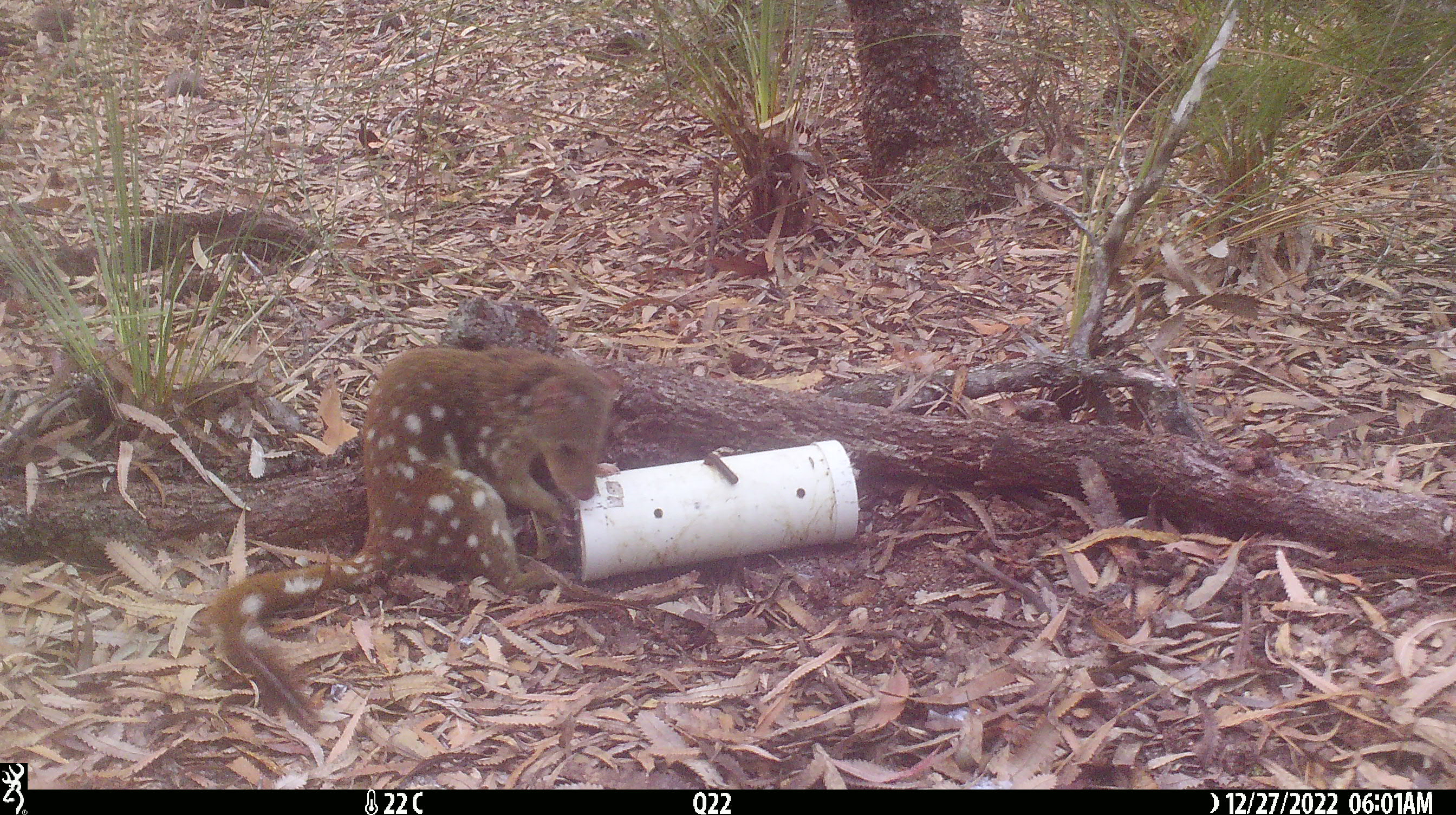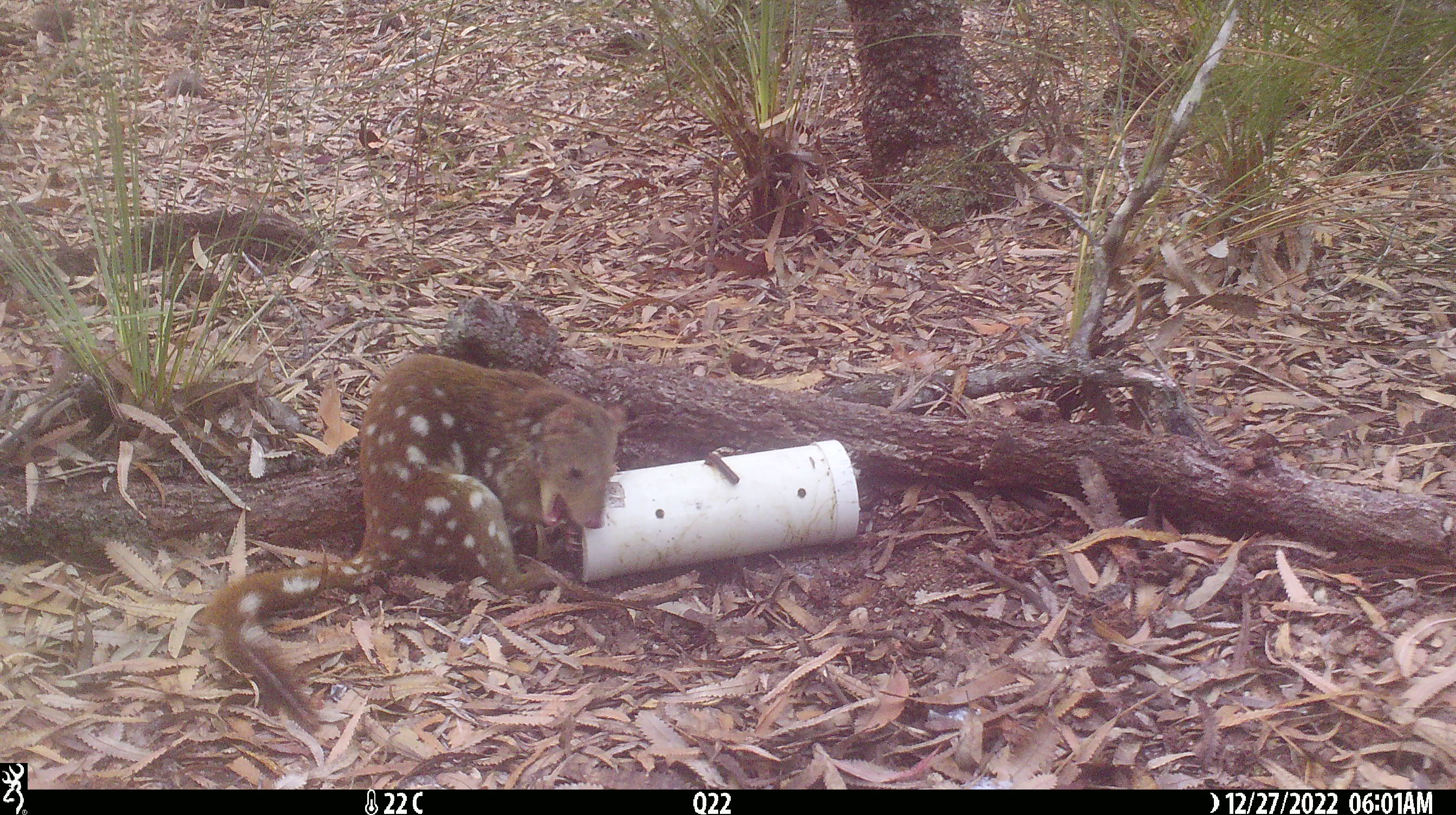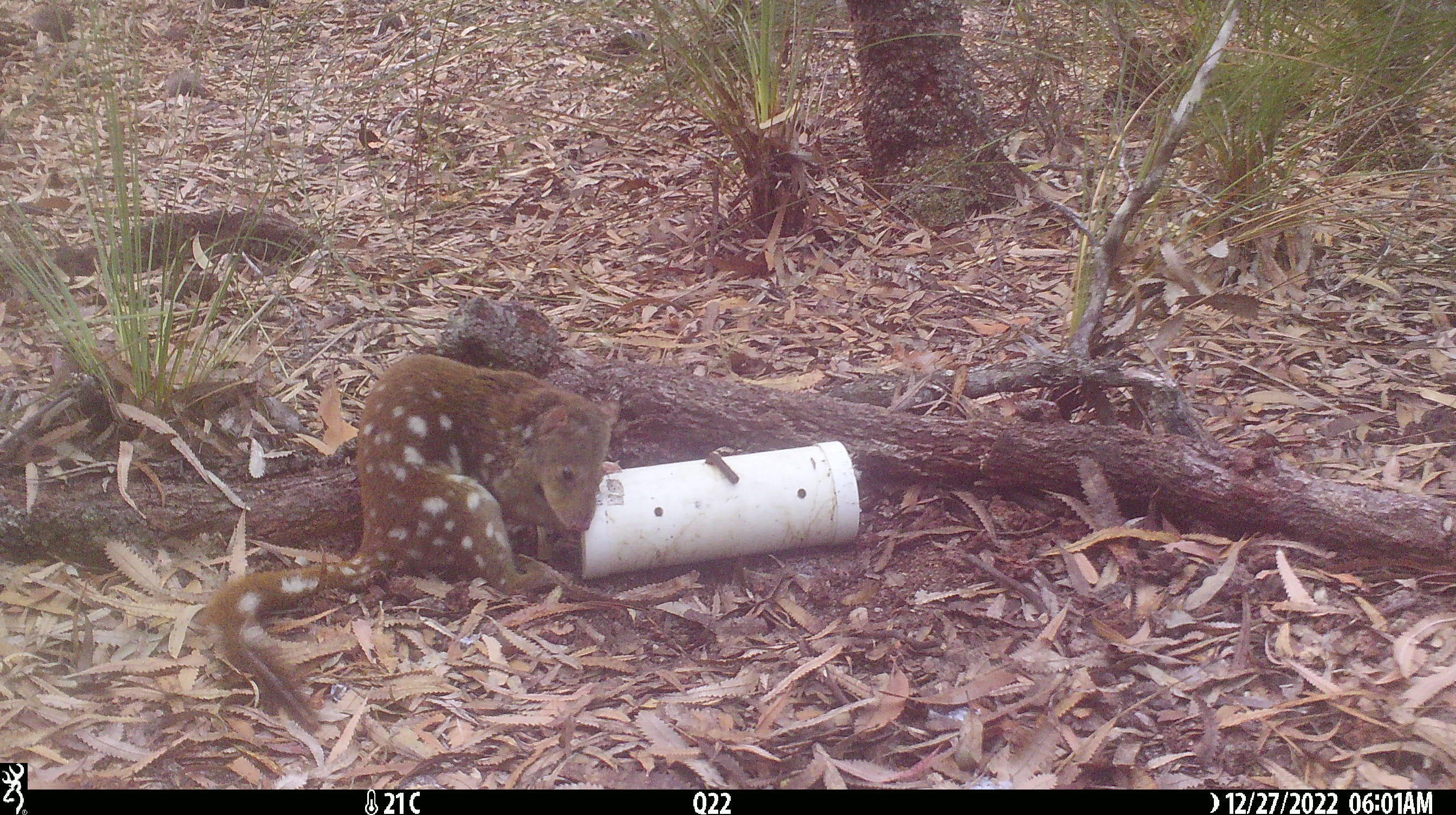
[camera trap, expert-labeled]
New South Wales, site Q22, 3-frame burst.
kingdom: Animalia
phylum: Chordata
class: Mammalia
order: Dasyuromorphia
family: Dasyuridae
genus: Dasyurus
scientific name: Dasyurus maculatus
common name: spotted-tailed quoll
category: quoll